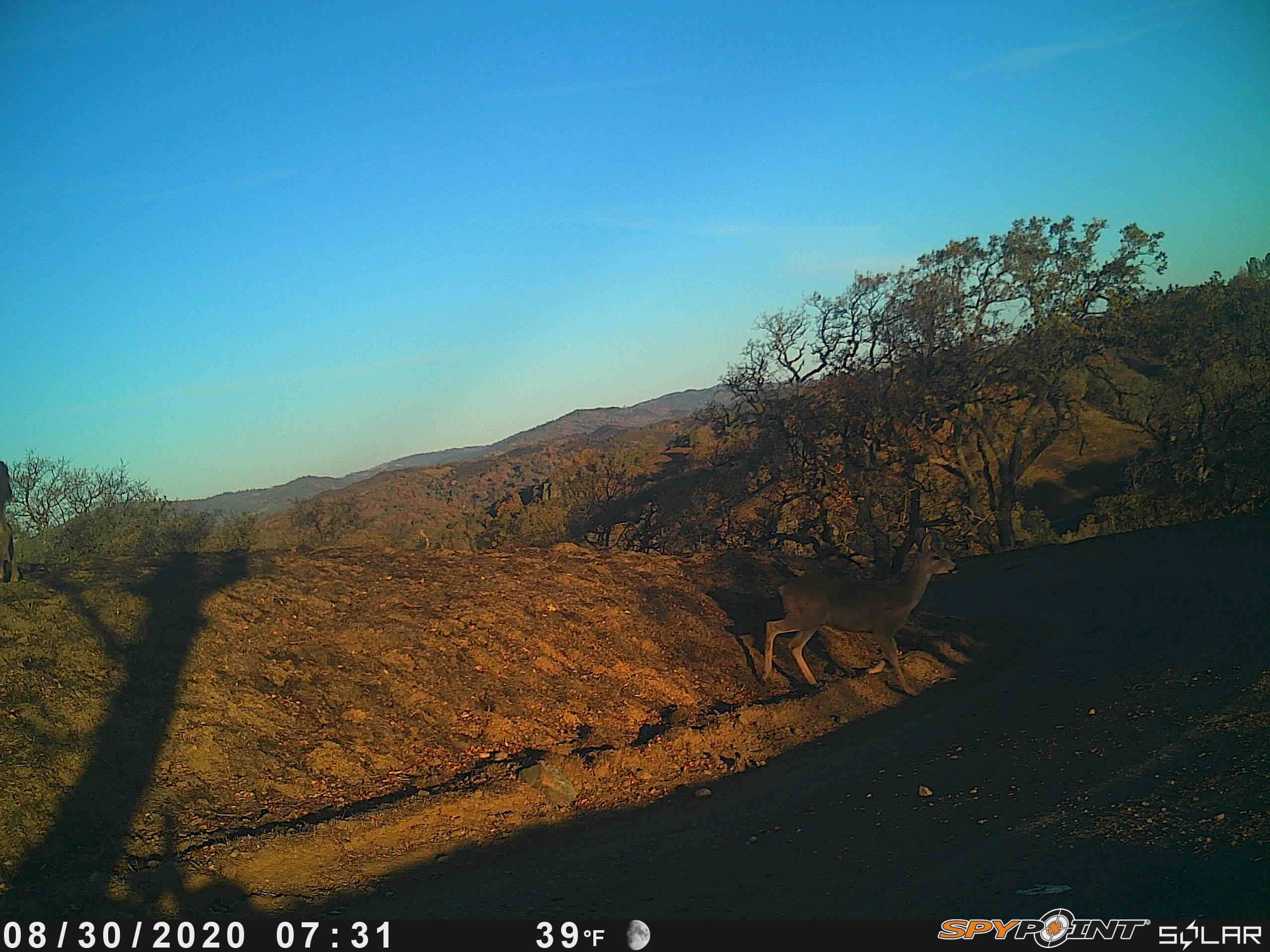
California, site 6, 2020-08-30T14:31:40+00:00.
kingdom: Animalia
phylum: Chordata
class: Mammalia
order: Artiodactyla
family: Cervidae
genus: Odocoileus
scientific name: Odocoileus hemionus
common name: mule deer